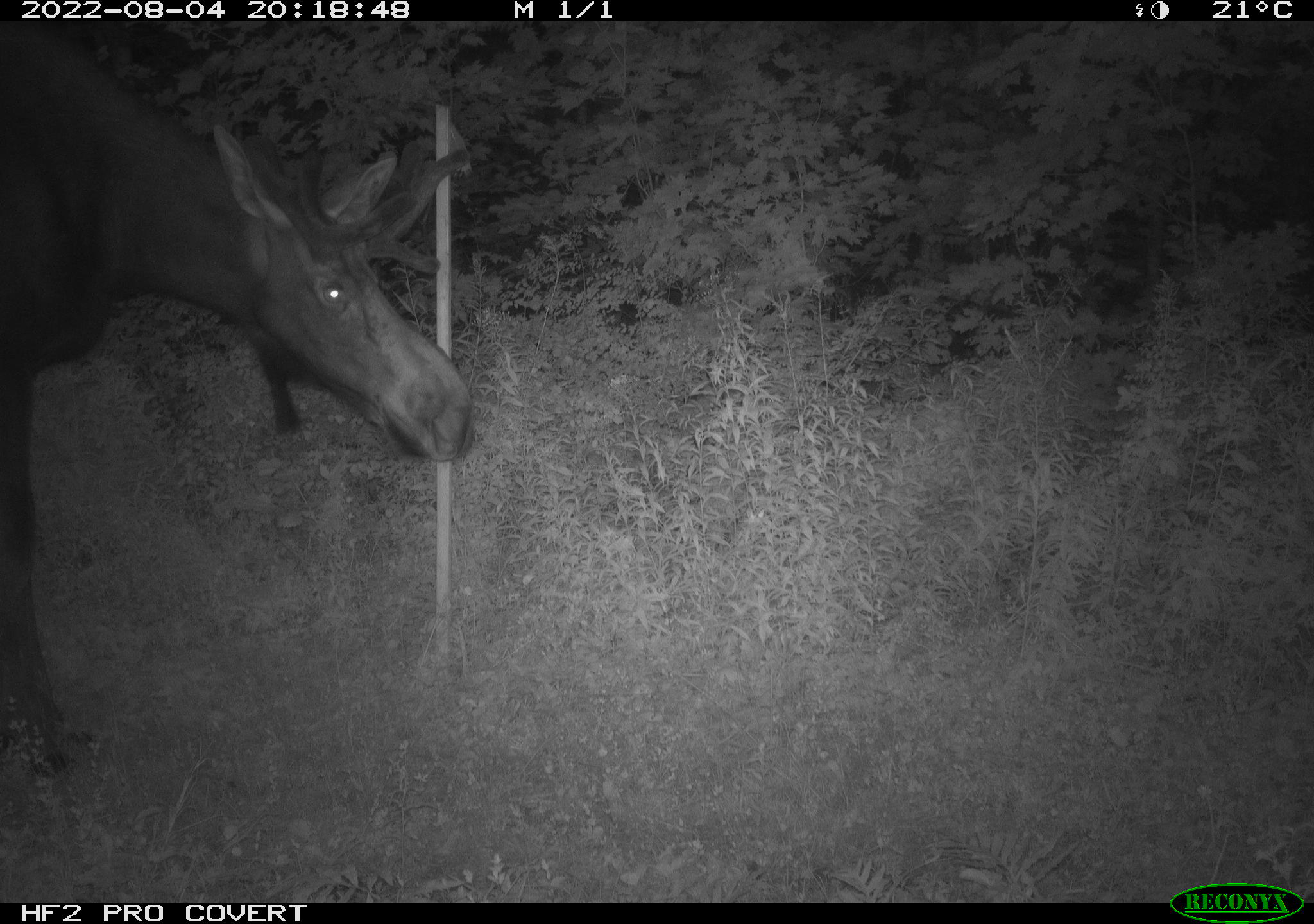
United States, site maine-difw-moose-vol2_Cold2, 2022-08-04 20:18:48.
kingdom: Animalia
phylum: Chordata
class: Mammalia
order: Artiodactyla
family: Cervidae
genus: Alces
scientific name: Alces alces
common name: moose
Moose (Alces alces).